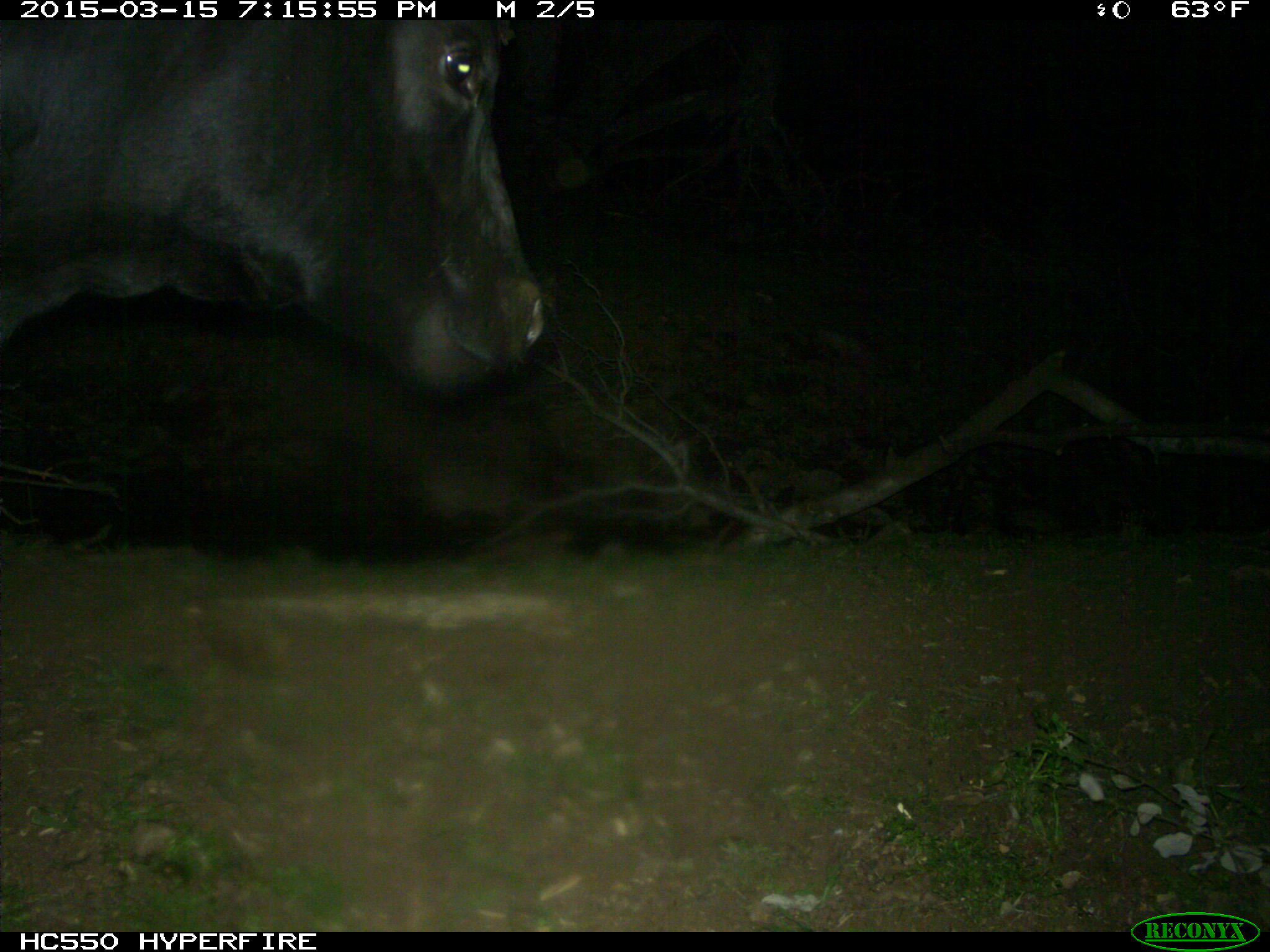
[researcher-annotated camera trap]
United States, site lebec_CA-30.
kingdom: Animalia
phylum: Chordata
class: Mammalia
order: Artiodactyla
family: Bovidae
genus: Bos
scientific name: Bos taurus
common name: domestic cow